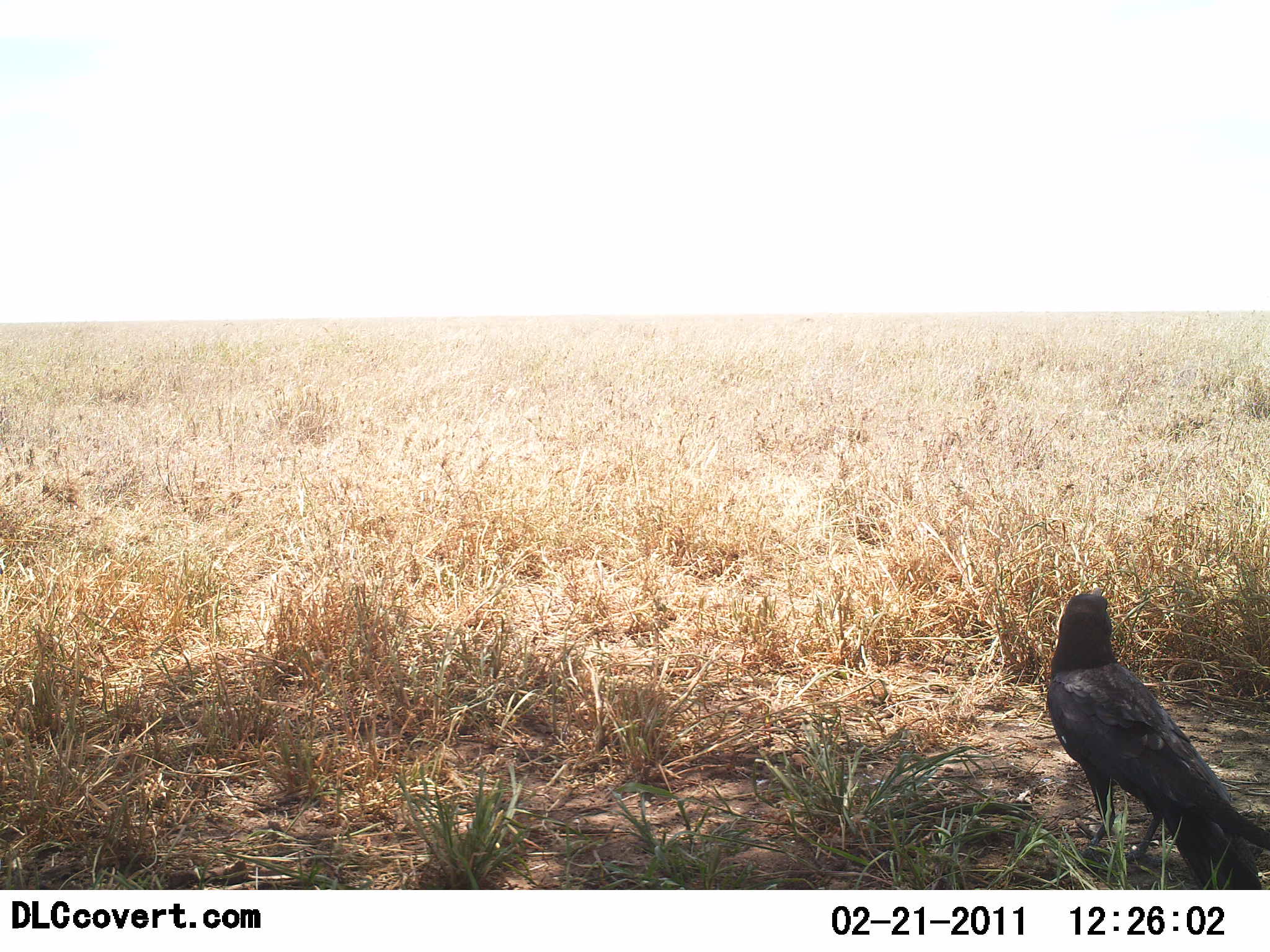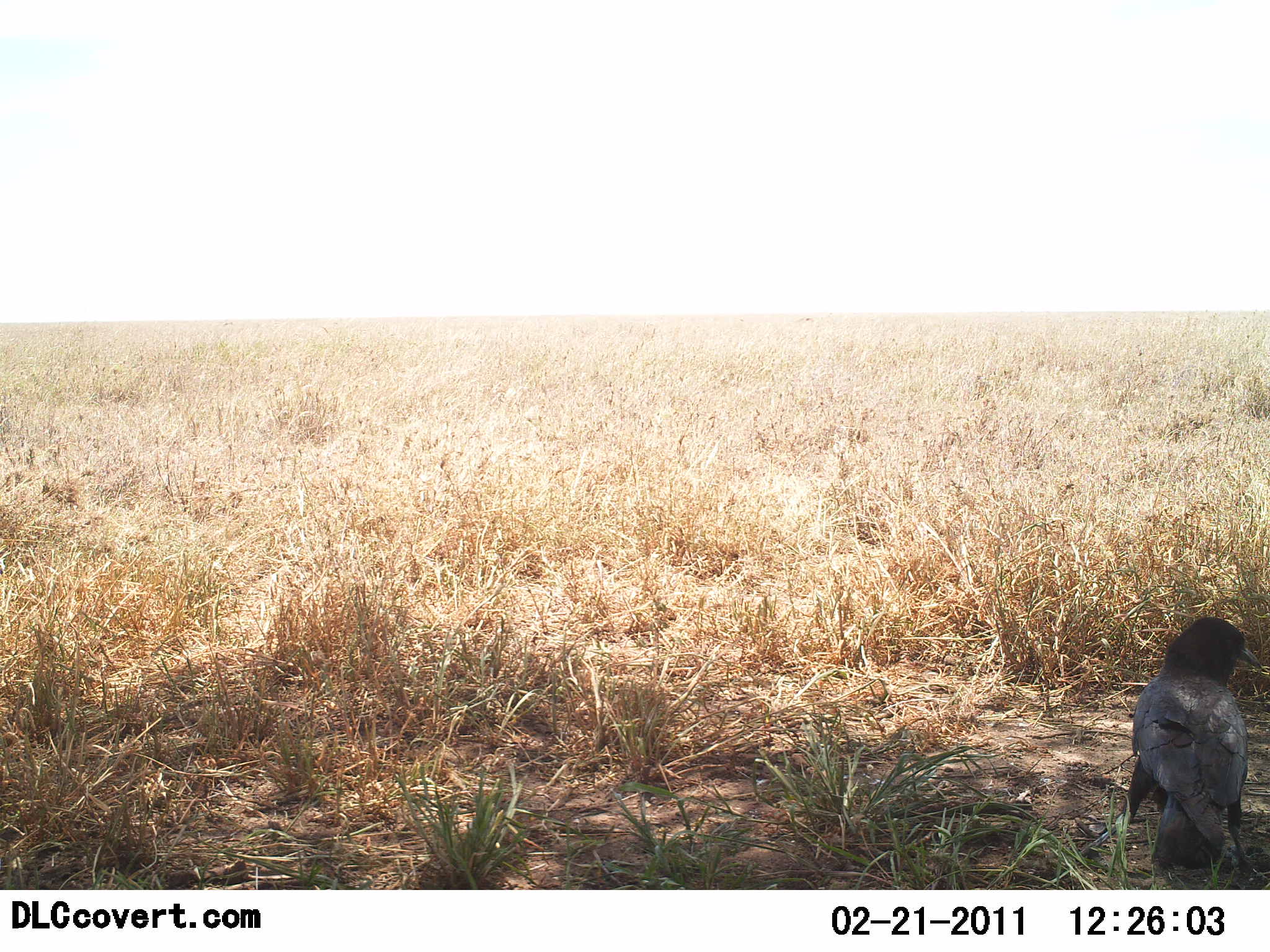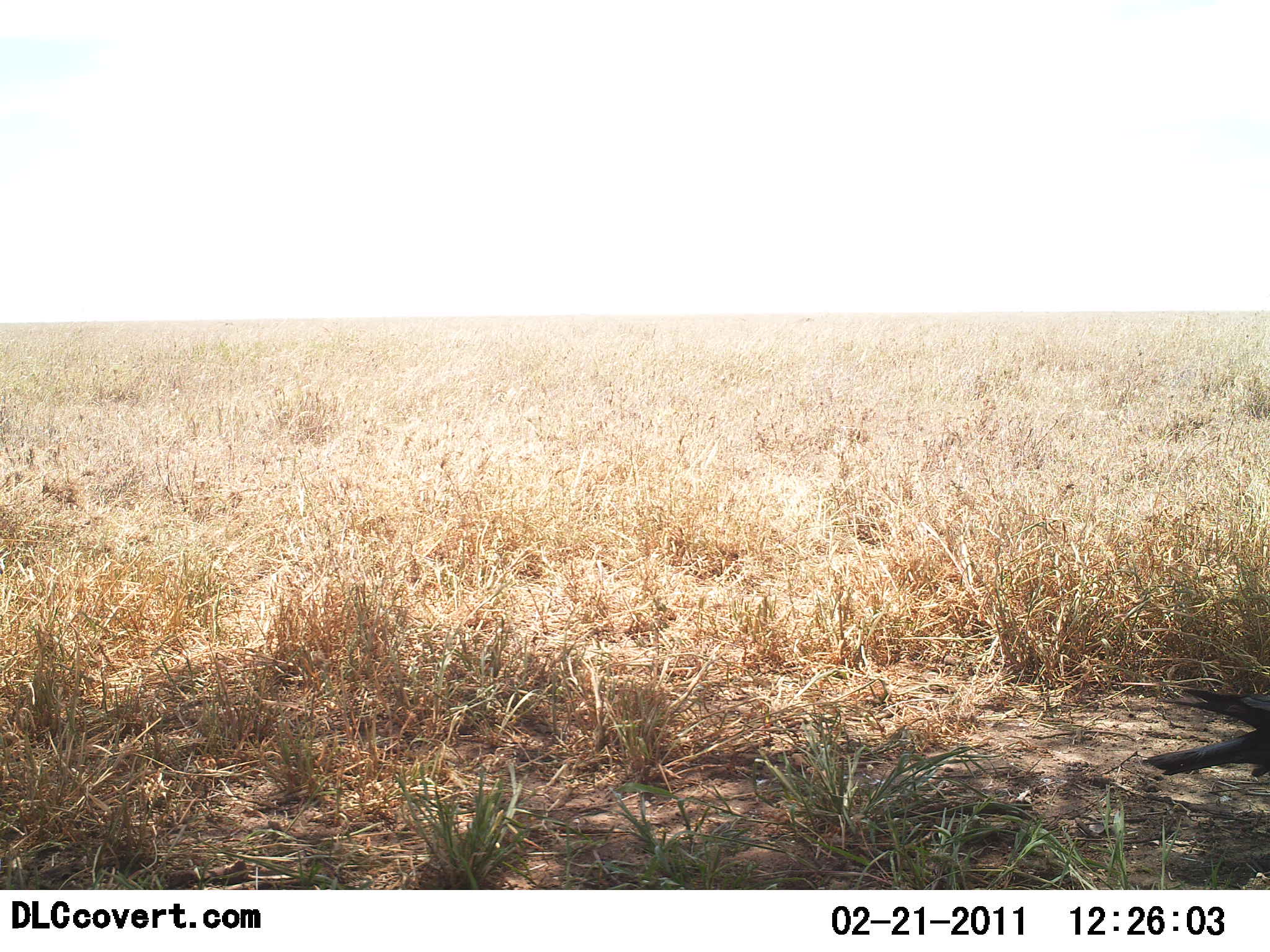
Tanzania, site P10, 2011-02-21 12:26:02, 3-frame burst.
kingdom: Animalia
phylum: Chordata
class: Aves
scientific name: Aves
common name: bird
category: otherbird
Otherbird (bird) (Aves), count 1. Behavior (volunteer vote fractions): standing 50%, resting 0%, moving 50%, interacting 0%. Young present (vote fraction): 0%. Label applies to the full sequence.